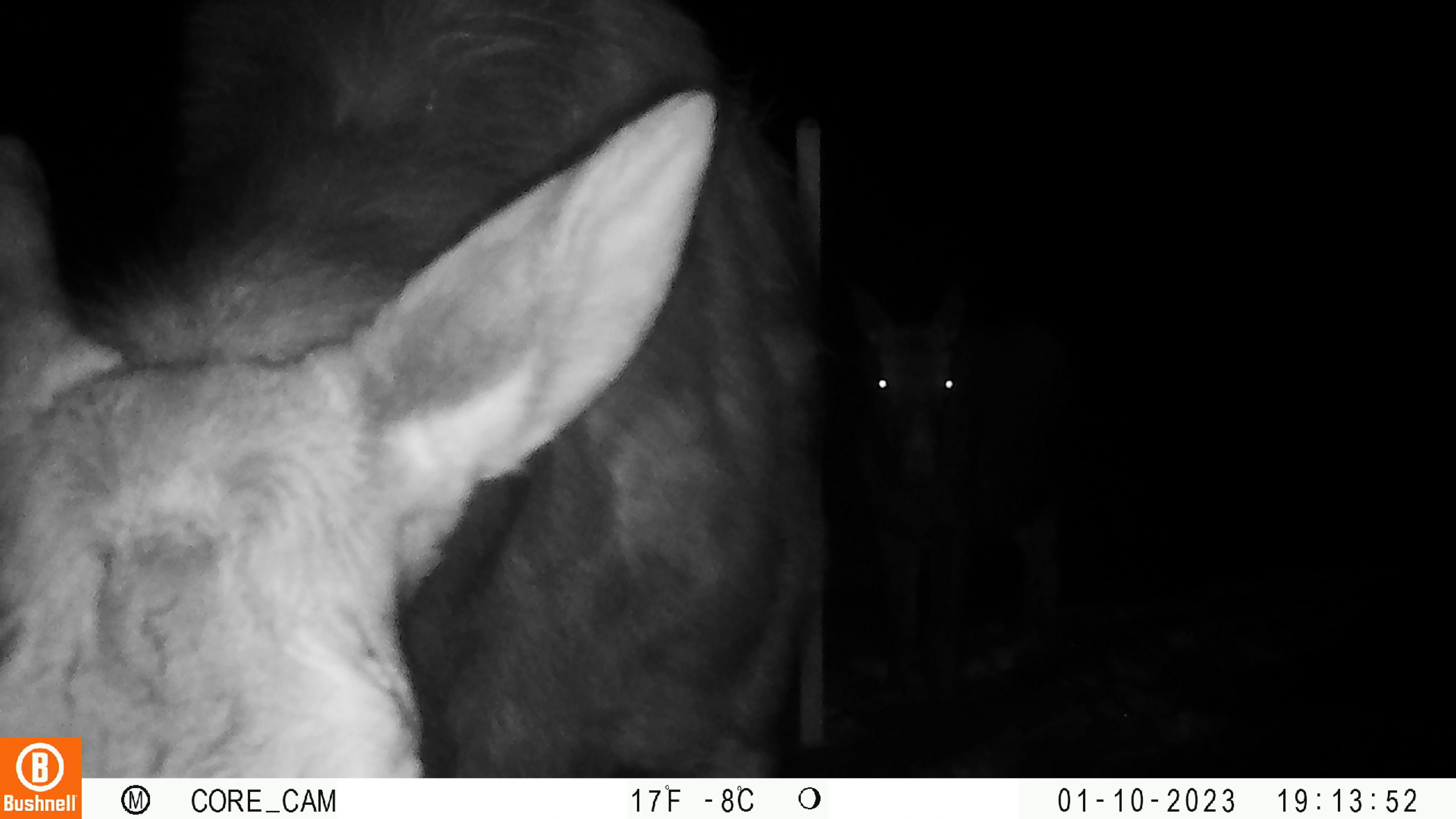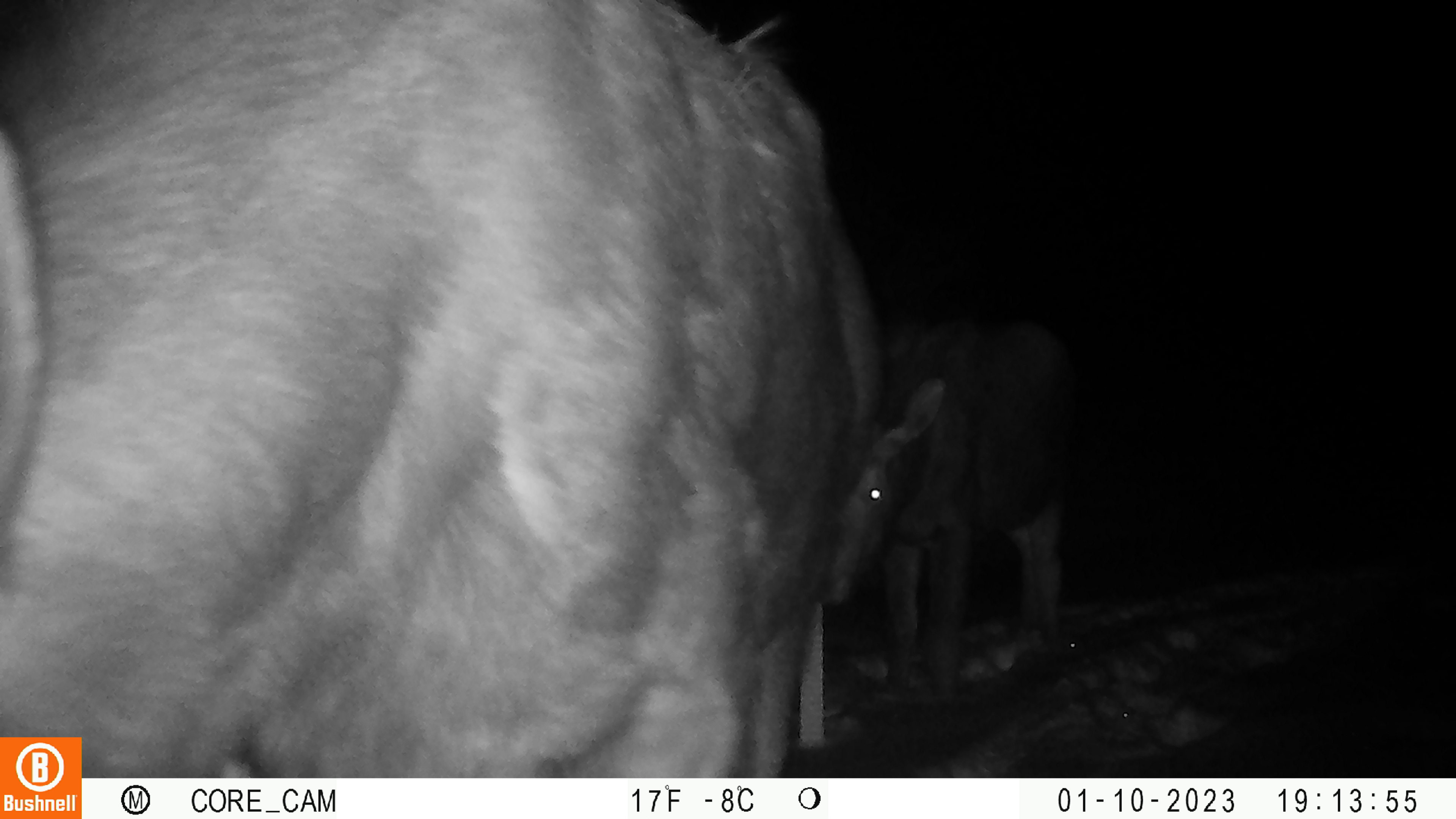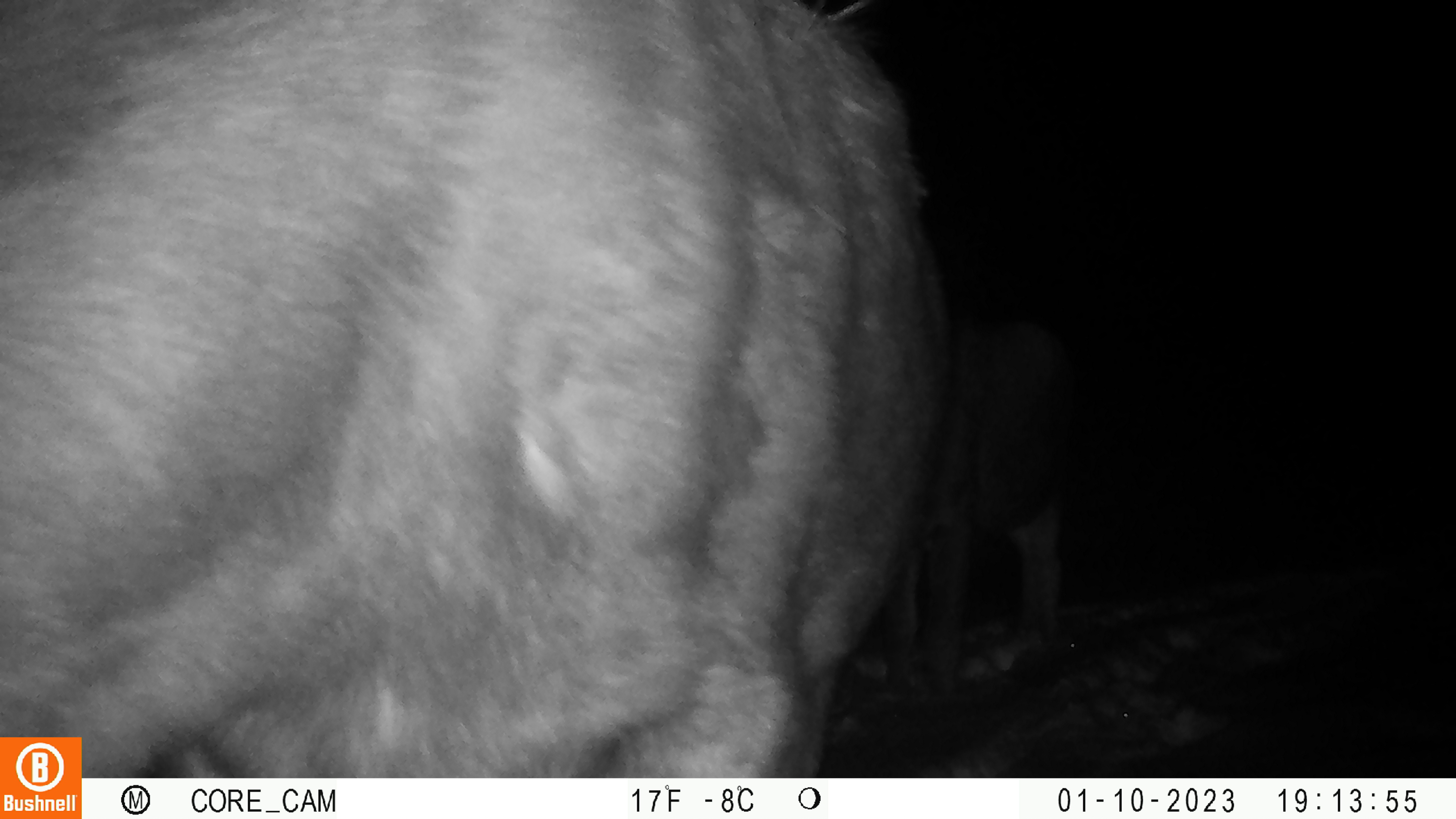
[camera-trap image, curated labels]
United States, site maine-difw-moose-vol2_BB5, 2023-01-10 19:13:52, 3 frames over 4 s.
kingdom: Animalia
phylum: Chordata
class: Mammalia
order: Artiodactyla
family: Cervidae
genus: Alces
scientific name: Alces alces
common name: moose